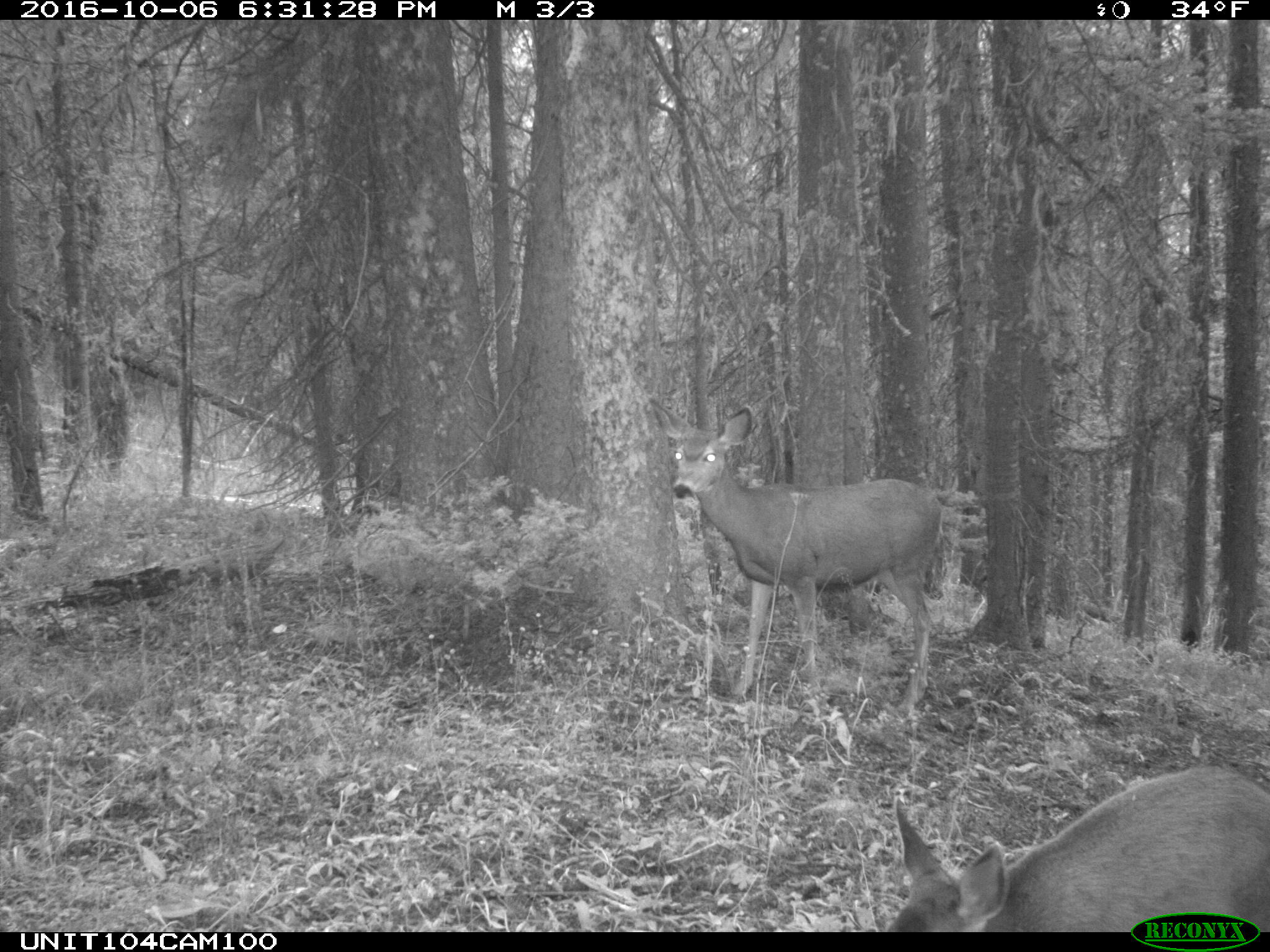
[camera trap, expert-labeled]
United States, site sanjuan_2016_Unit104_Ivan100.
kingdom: Animalia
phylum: Chordata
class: Mammalia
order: Artiodactyla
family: Cervidae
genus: Odocoileus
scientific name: Odocoileus hemionus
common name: mule deer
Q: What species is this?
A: Odocoileus hemionus (mule deer).